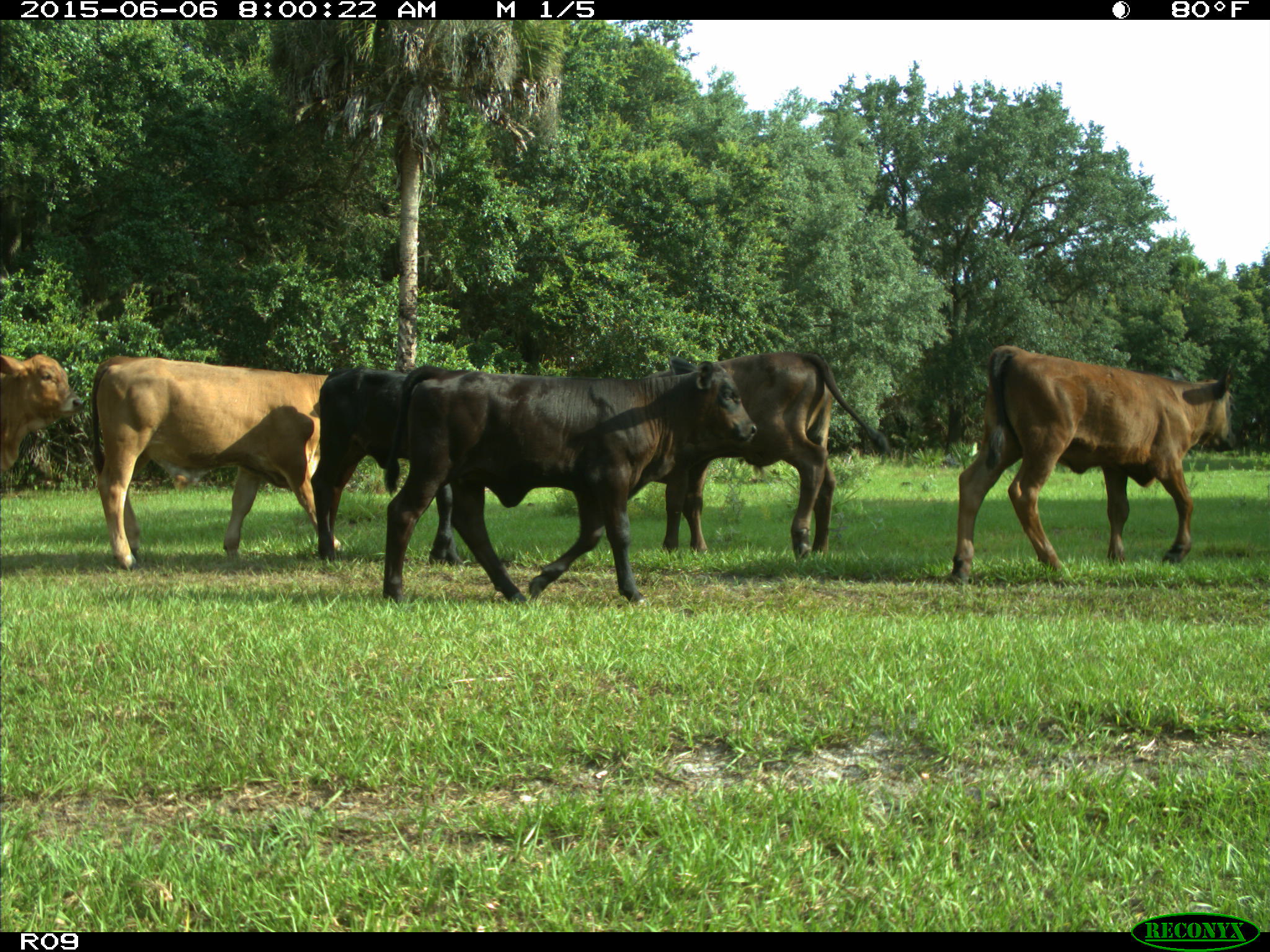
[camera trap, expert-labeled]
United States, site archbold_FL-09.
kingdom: Animalia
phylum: Chordata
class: Mammalia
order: Artiodactyla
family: Bovidae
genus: Bos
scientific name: Bos taurus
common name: domestic cow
Bos taurus (domestic cow).